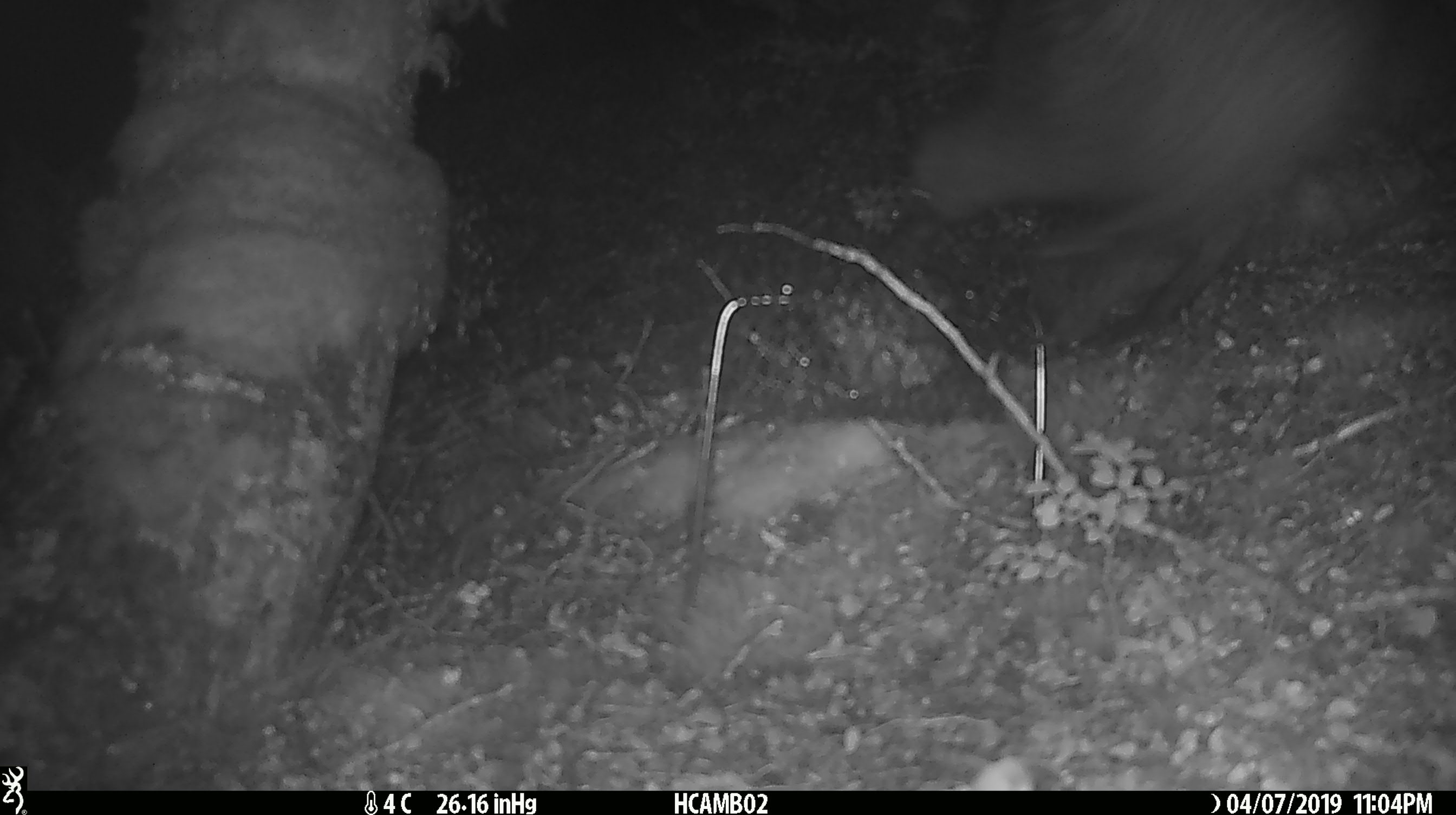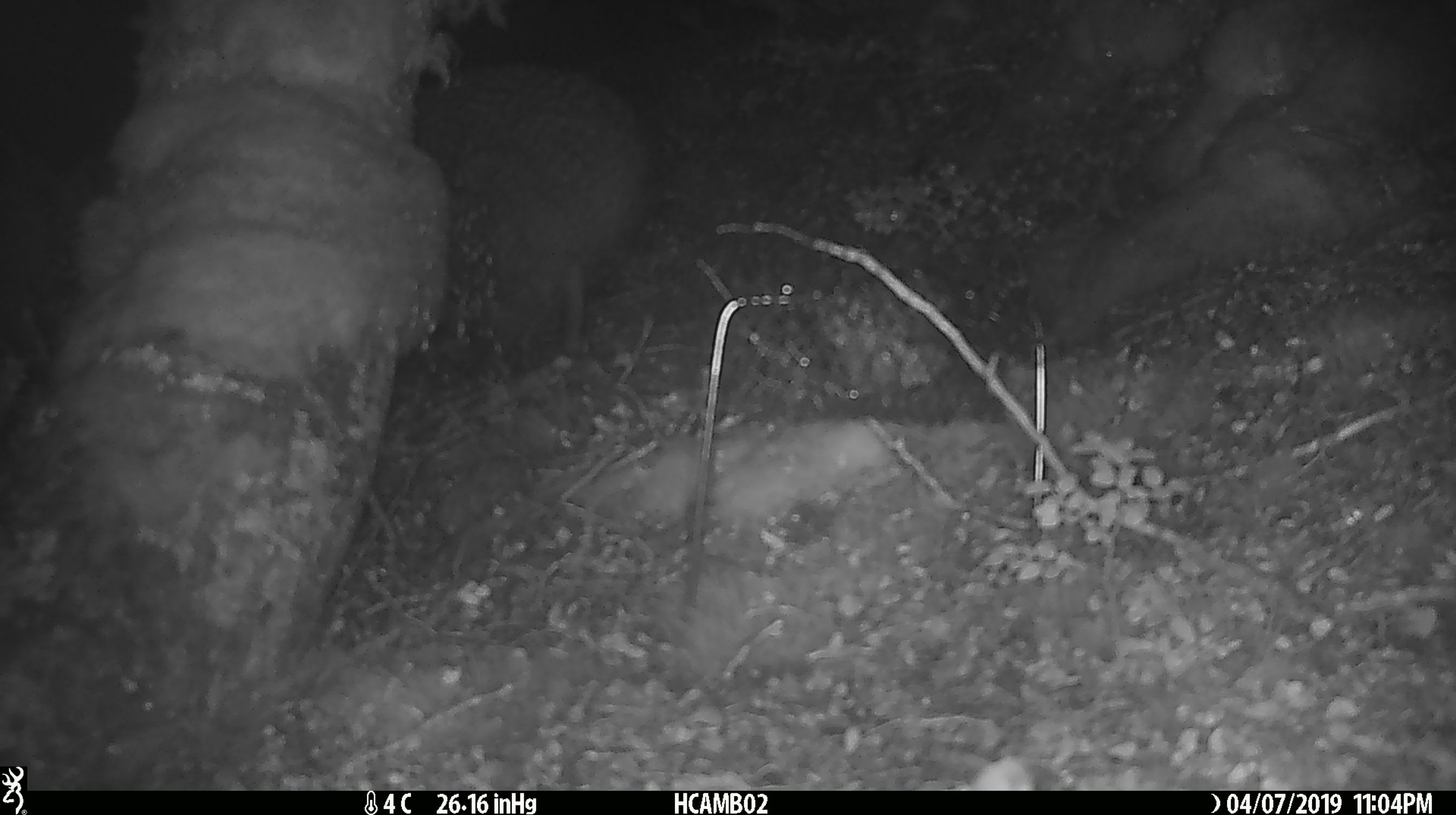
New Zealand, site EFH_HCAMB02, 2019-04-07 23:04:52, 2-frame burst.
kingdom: Animalia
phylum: Chordata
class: Aves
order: Apterygiformes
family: Apterygidae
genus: Apteryx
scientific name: Apteryx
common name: kiwi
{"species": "kiwi (Apteryx)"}